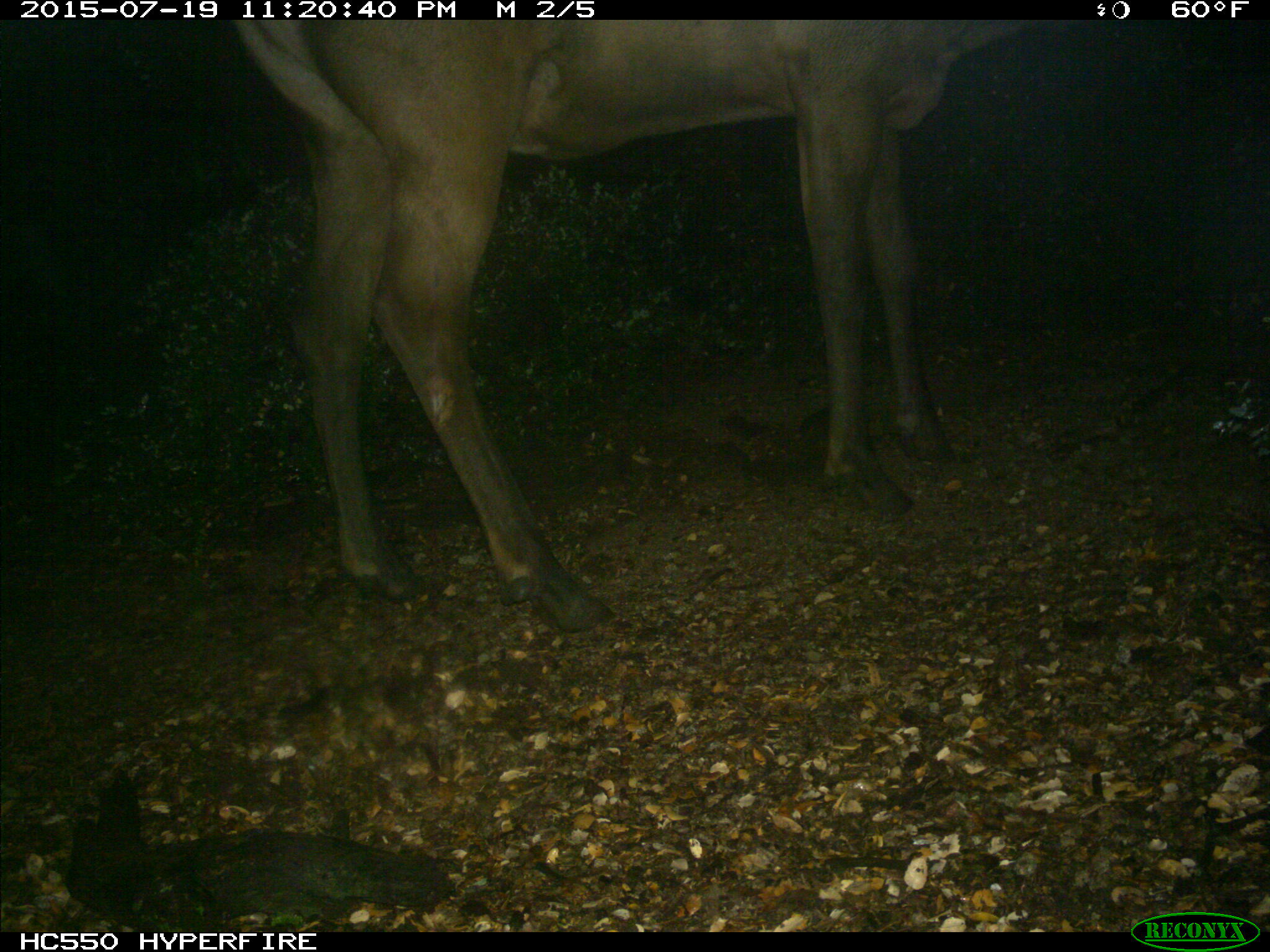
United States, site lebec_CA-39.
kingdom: Animalia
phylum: Chordata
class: Mammalia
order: Artiodactyla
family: Cervidae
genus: Cervus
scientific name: Cervus canadensis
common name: elk